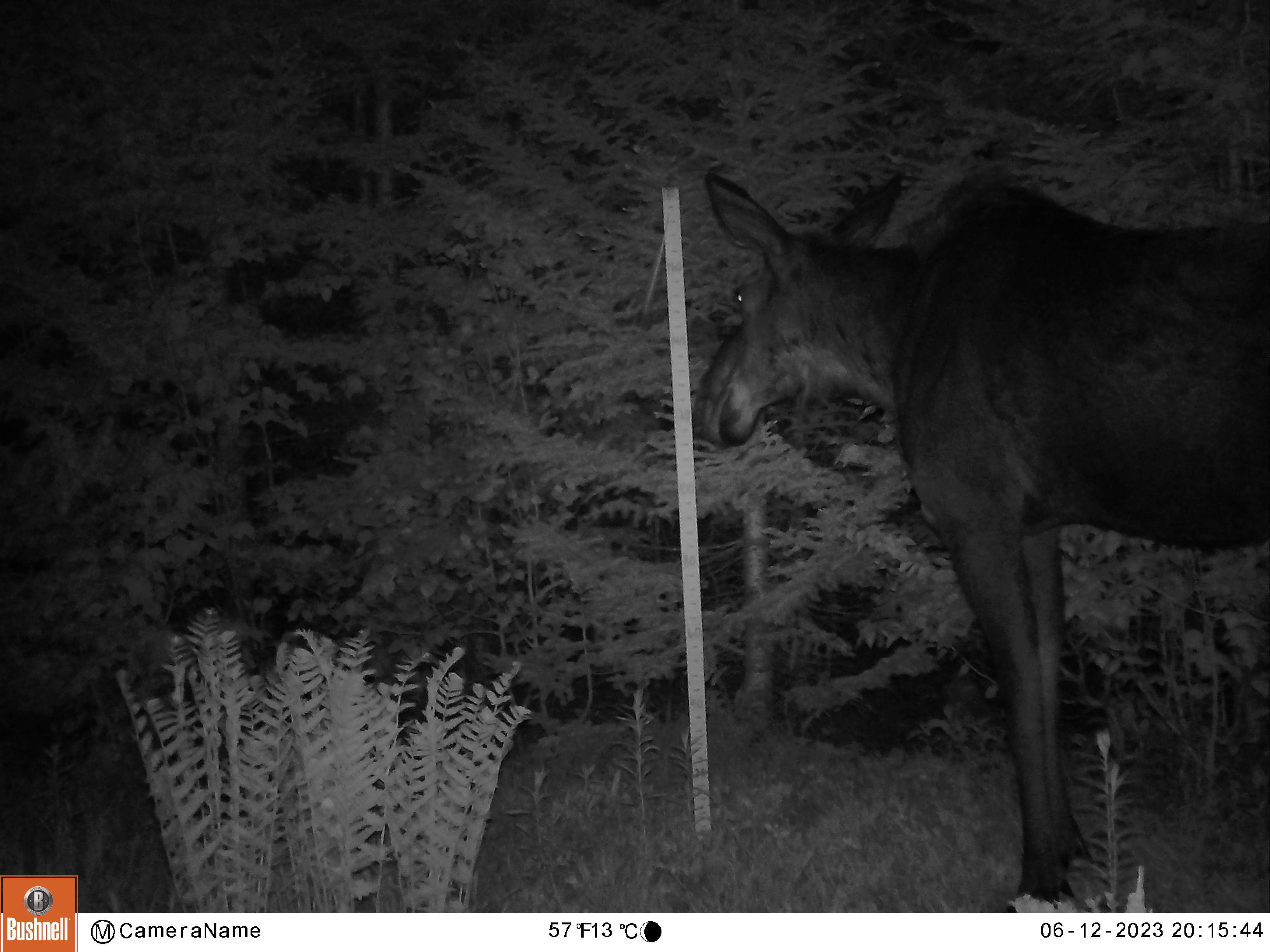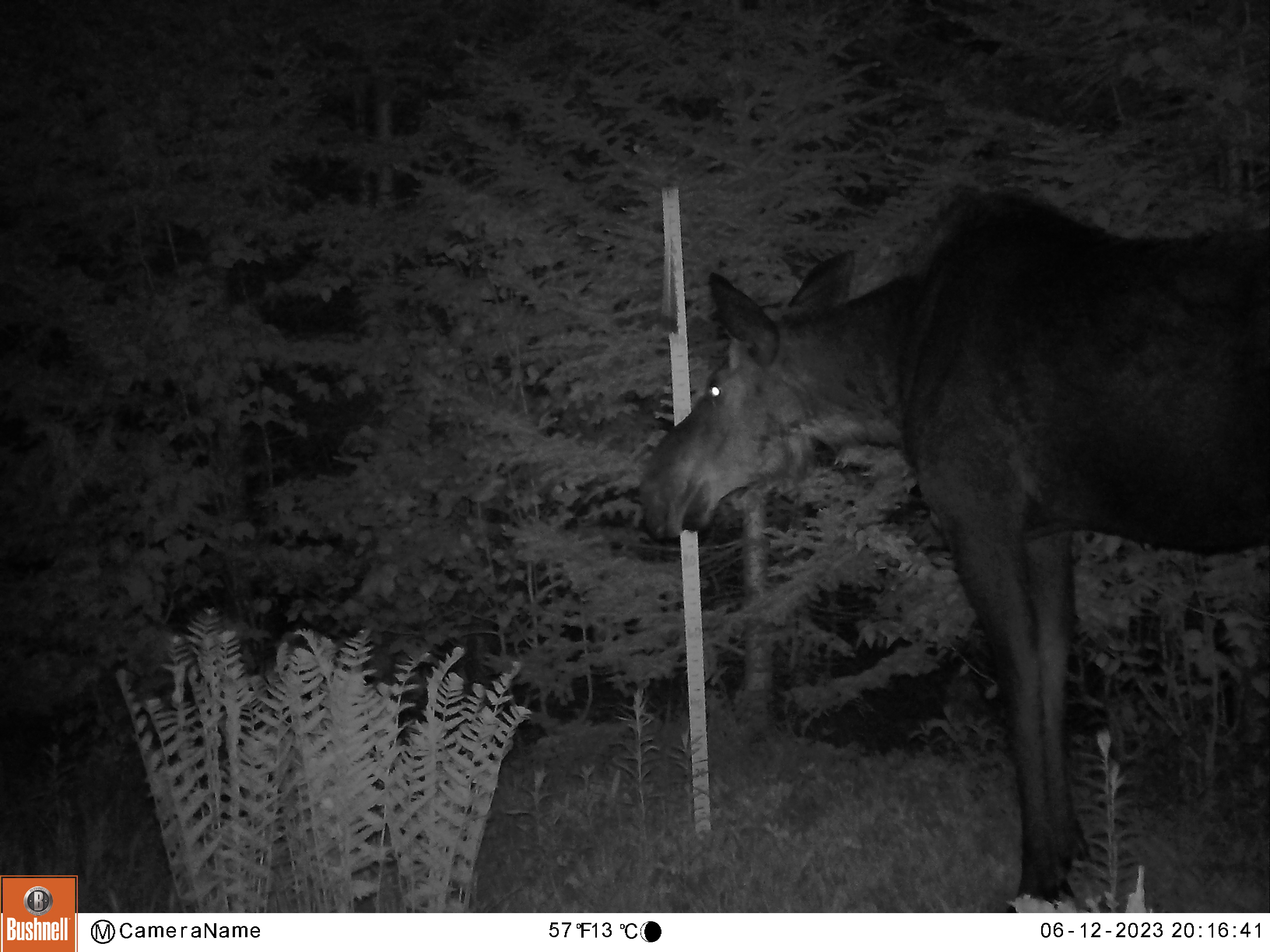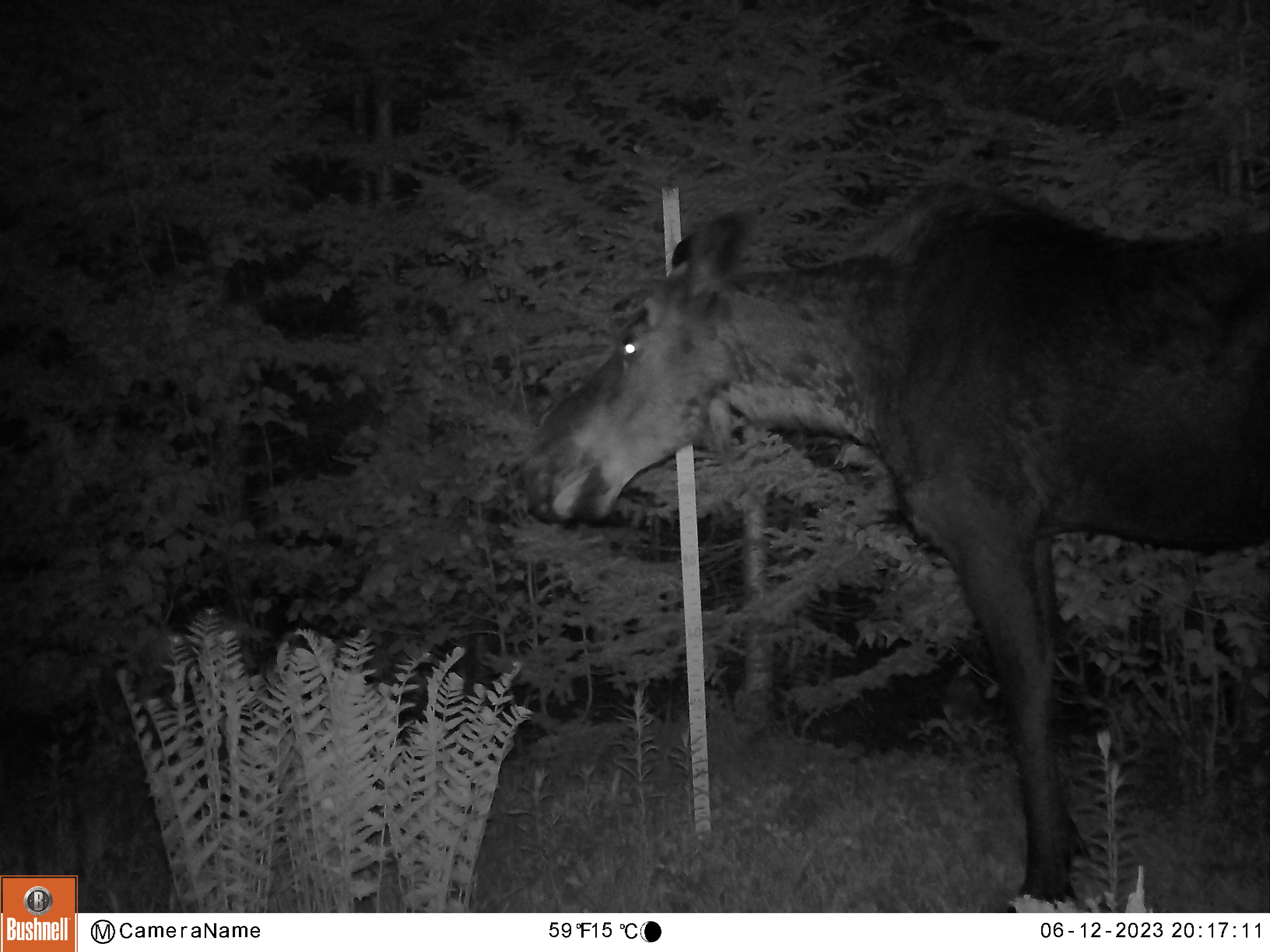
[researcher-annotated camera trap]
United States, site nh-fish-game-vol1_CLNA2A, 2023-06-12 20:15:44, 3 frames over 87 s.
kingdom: Animalia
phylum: Chordata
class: Mammalia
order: Artiodactyla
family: Cervidae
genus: Alces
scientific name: Alces alces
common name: moose